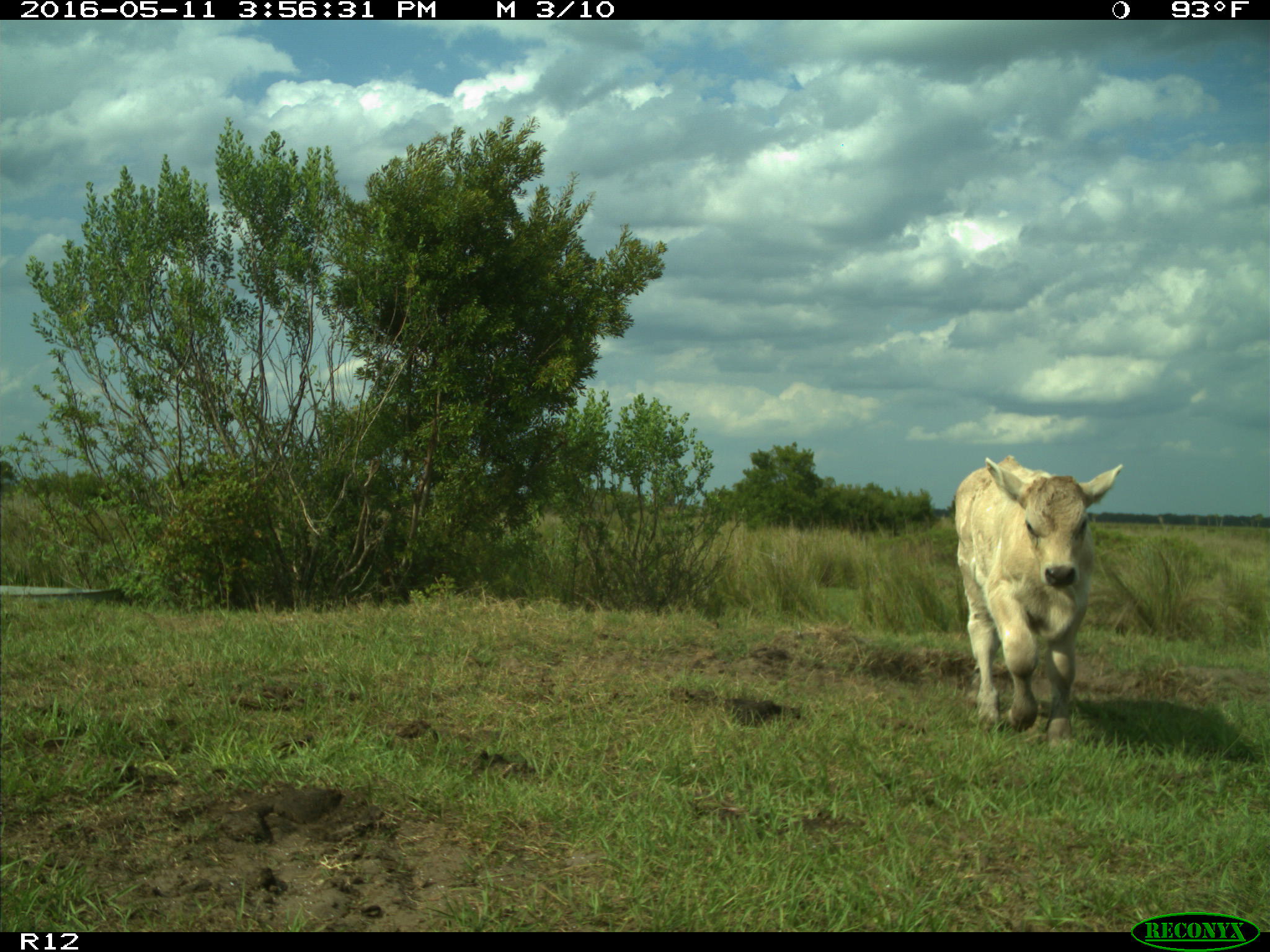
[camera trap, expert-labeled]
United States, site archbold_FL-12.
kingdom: Animalia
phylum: Chordata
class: Mammalia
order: Artiodactyla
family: Bovidae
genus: Bos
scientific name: Bos taurus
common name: domestic cow